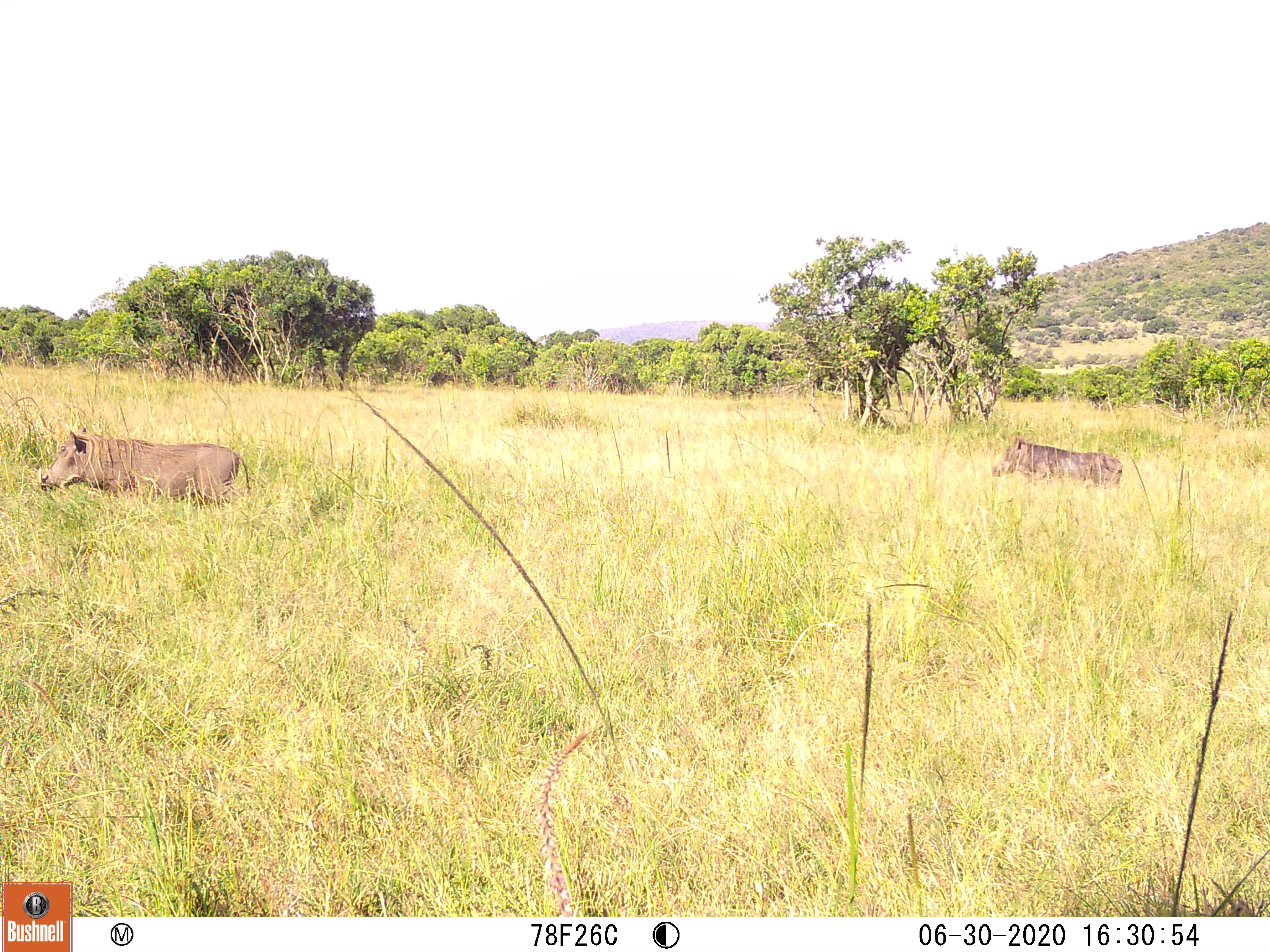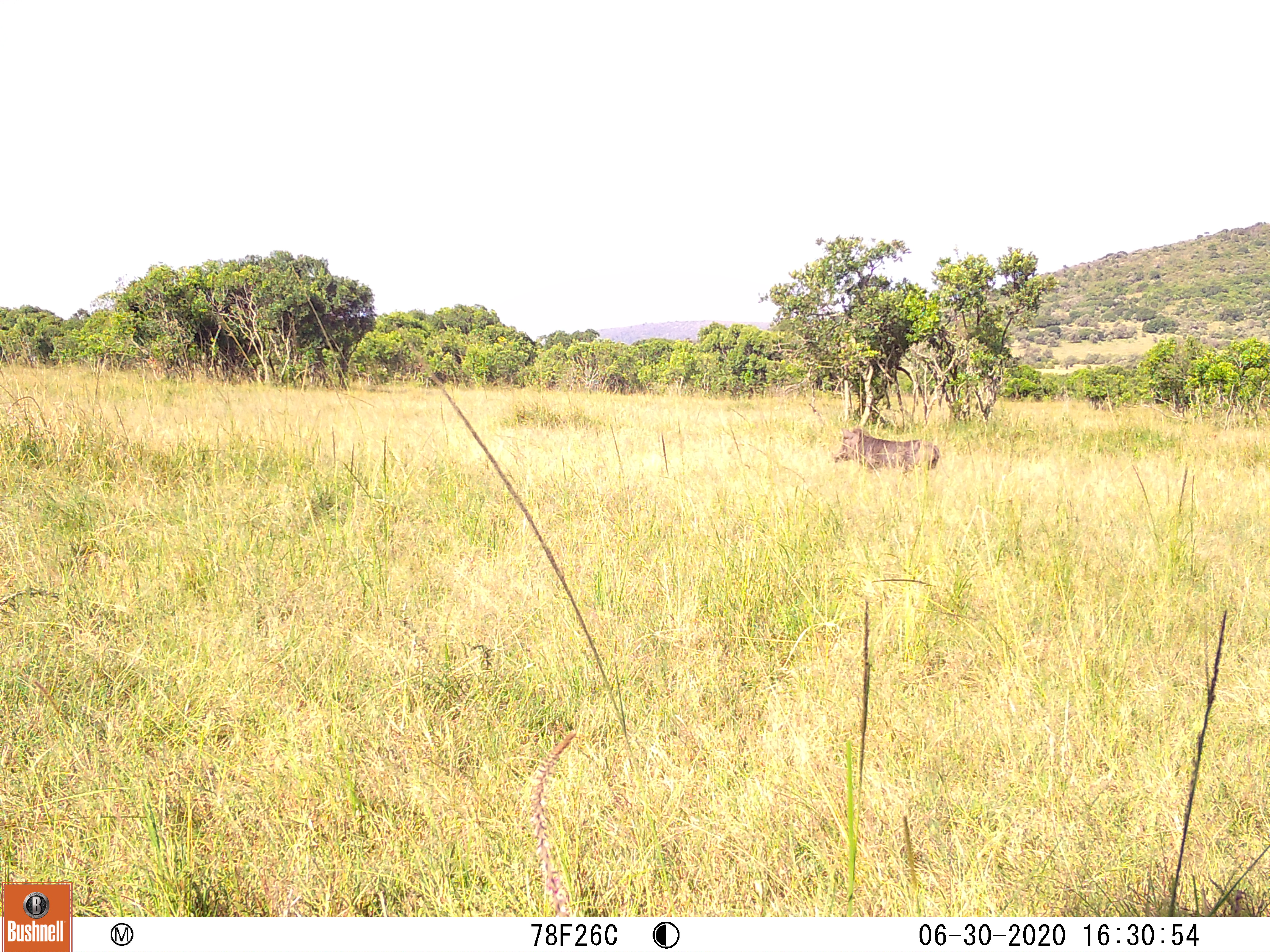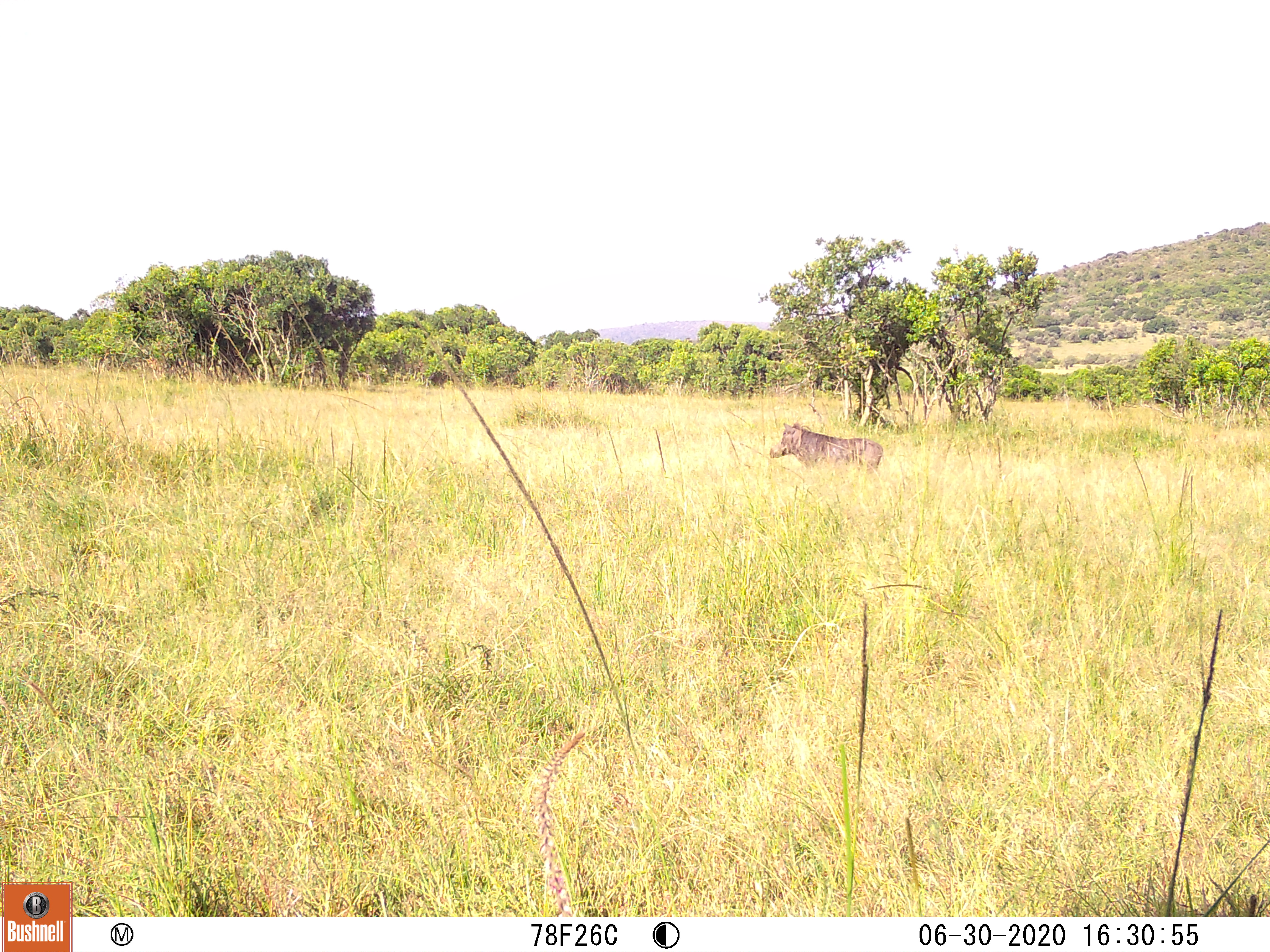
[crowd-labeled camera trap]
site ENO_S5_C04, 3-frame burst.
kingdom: Animalia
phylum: Chordata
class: Mammalia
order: Artiodactyla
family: Suidae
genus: Phacochoerus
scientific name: Phacochoerus africanus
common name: warthog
Warthog (Phacochoerus africanus), count 2. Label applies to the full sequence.